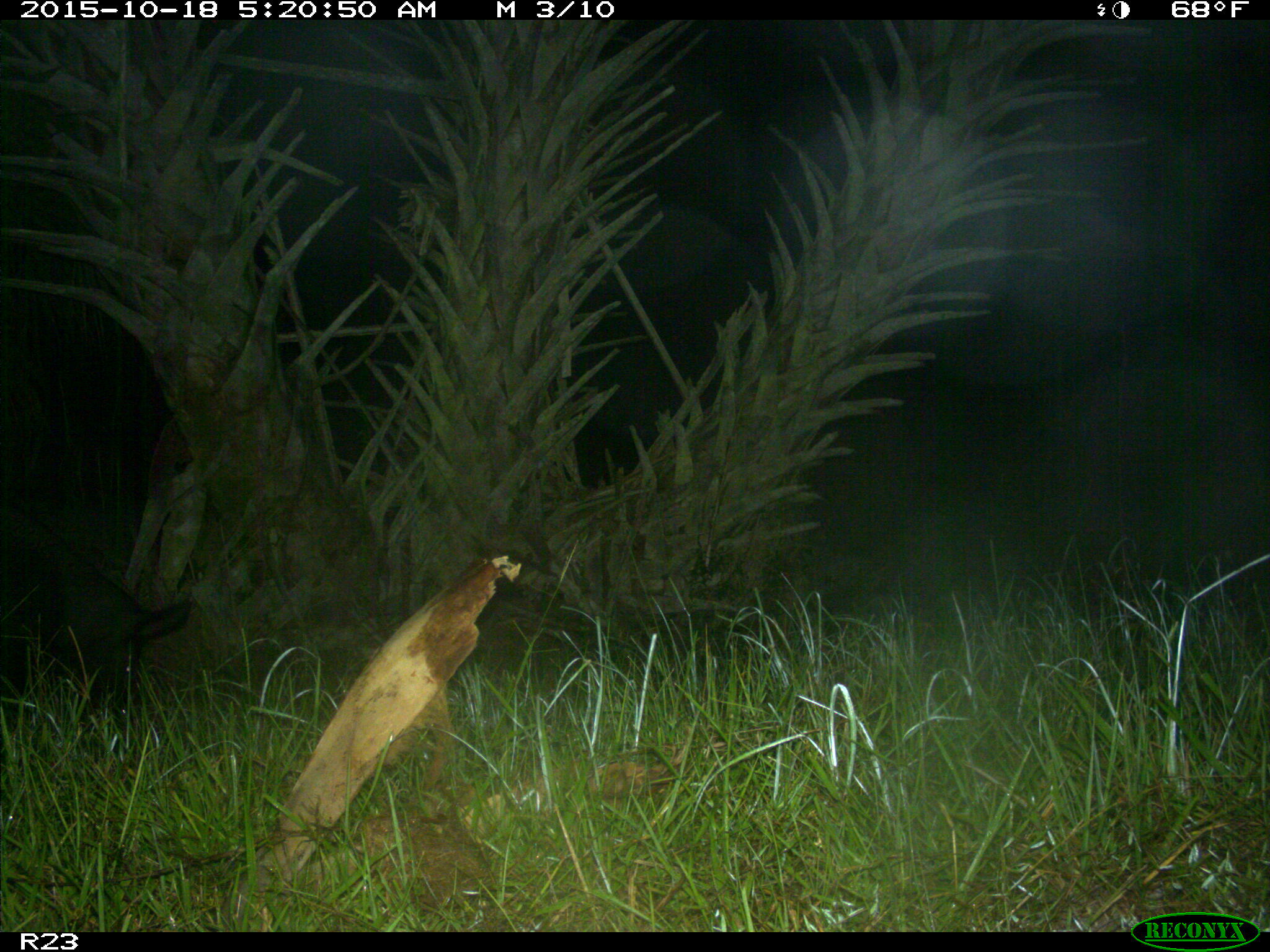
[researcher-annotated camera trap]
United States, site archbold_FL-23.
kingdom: Animalia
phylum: Chordata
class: Mammalia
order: Artiodactyla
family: Suidae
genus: Sus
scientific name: Sus scrofa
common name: wild boar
Sus scrofa (wild boar).